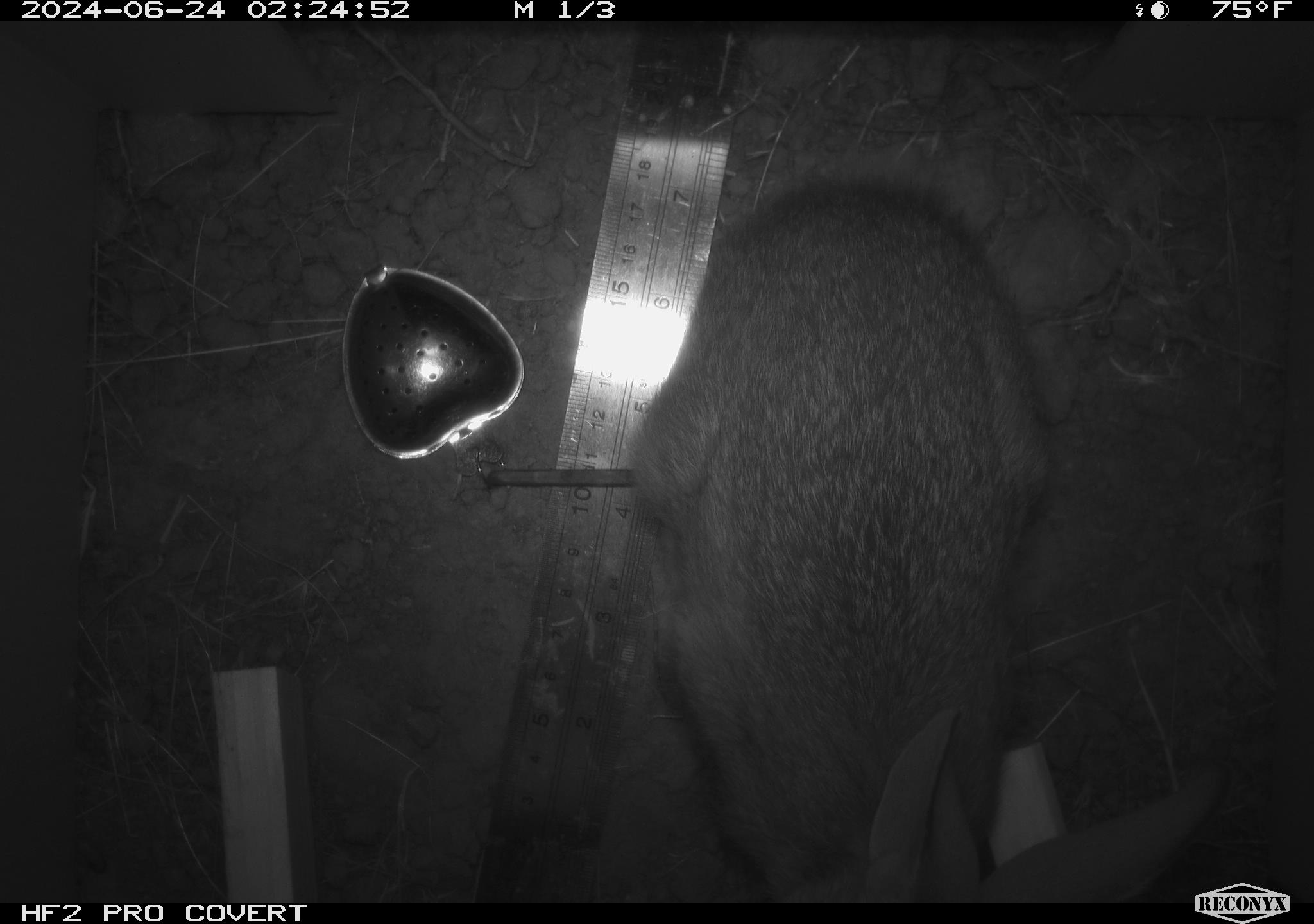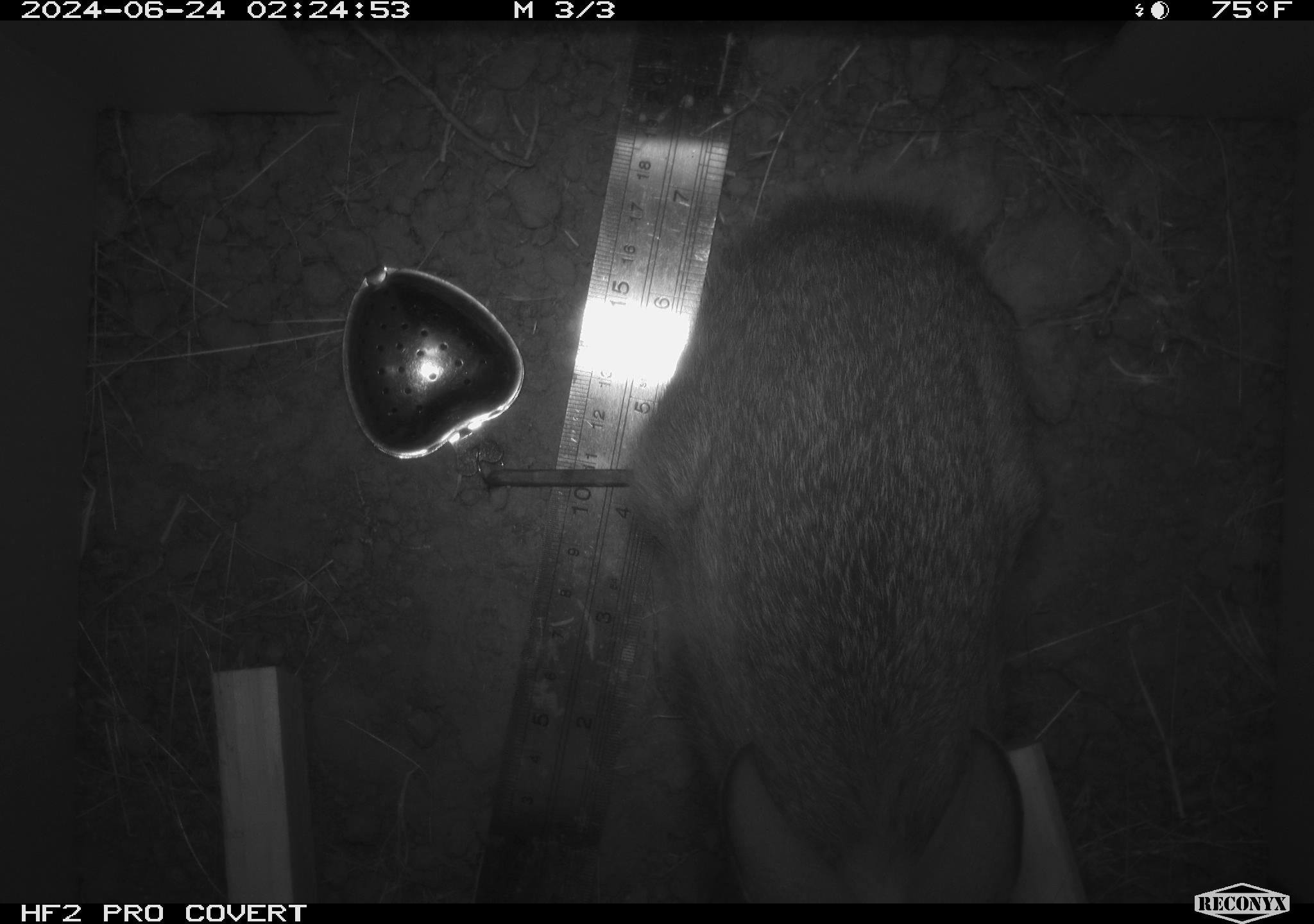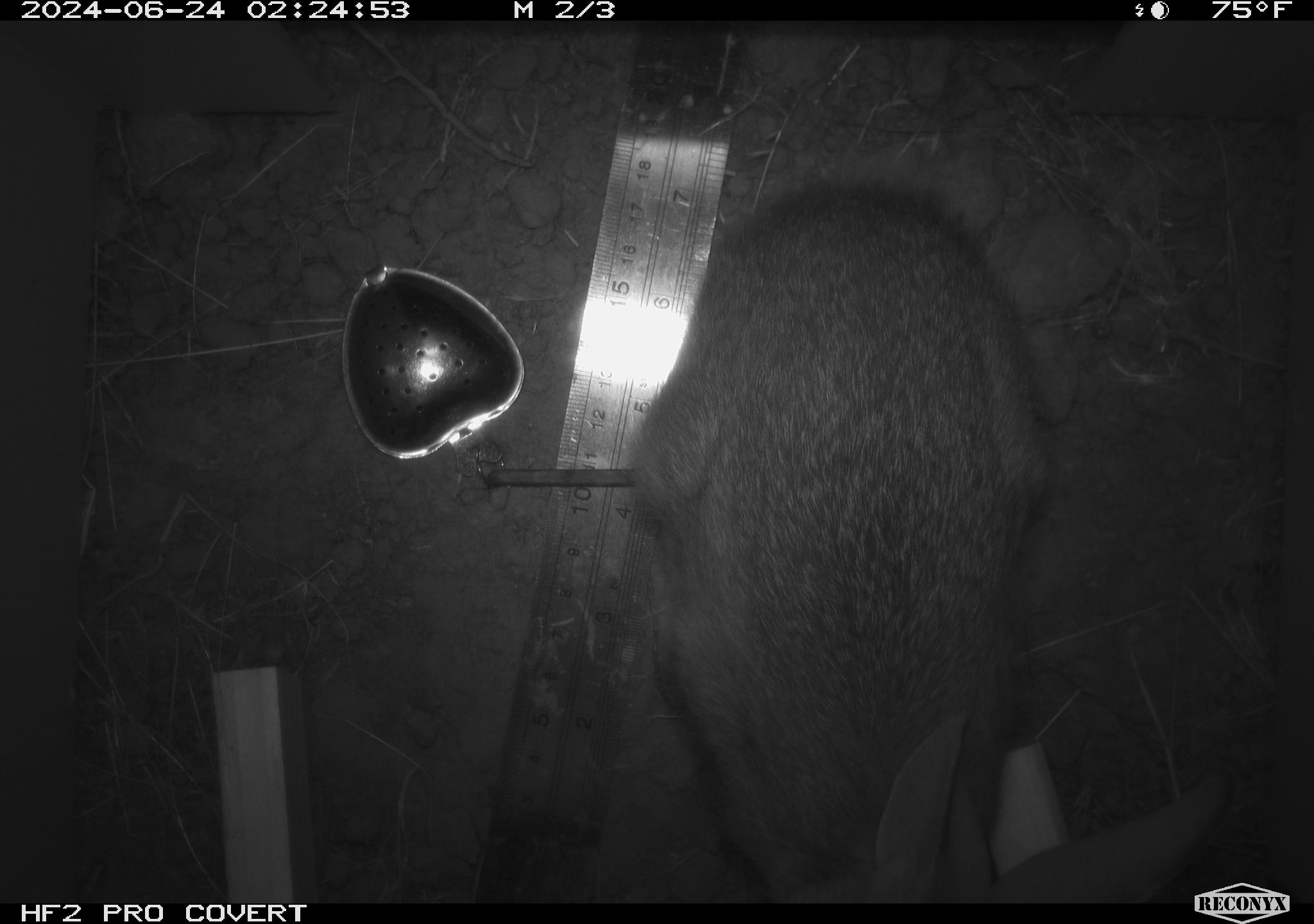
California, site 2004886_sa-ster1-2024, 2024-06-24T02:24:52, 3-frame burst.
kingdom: Animalia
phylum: Chordata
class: Mammalia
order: Lagomorpha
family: Leporidae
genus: Sylvilagus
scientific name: Sylvilagus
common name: cottontail rabbits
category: sylvilagus species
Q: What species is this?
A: Sylvilagus species (cottontail rabbits) (Sylvilagus).